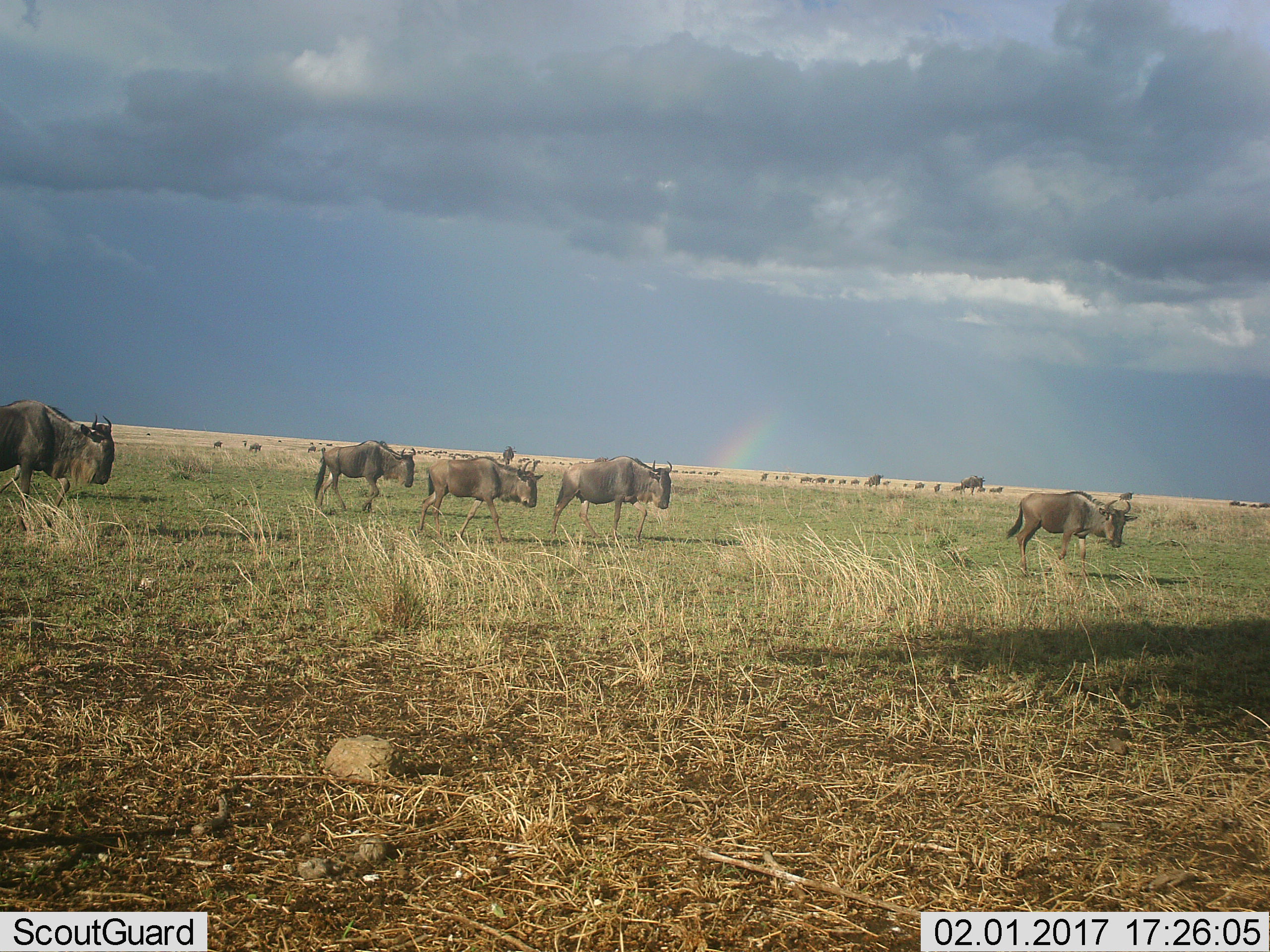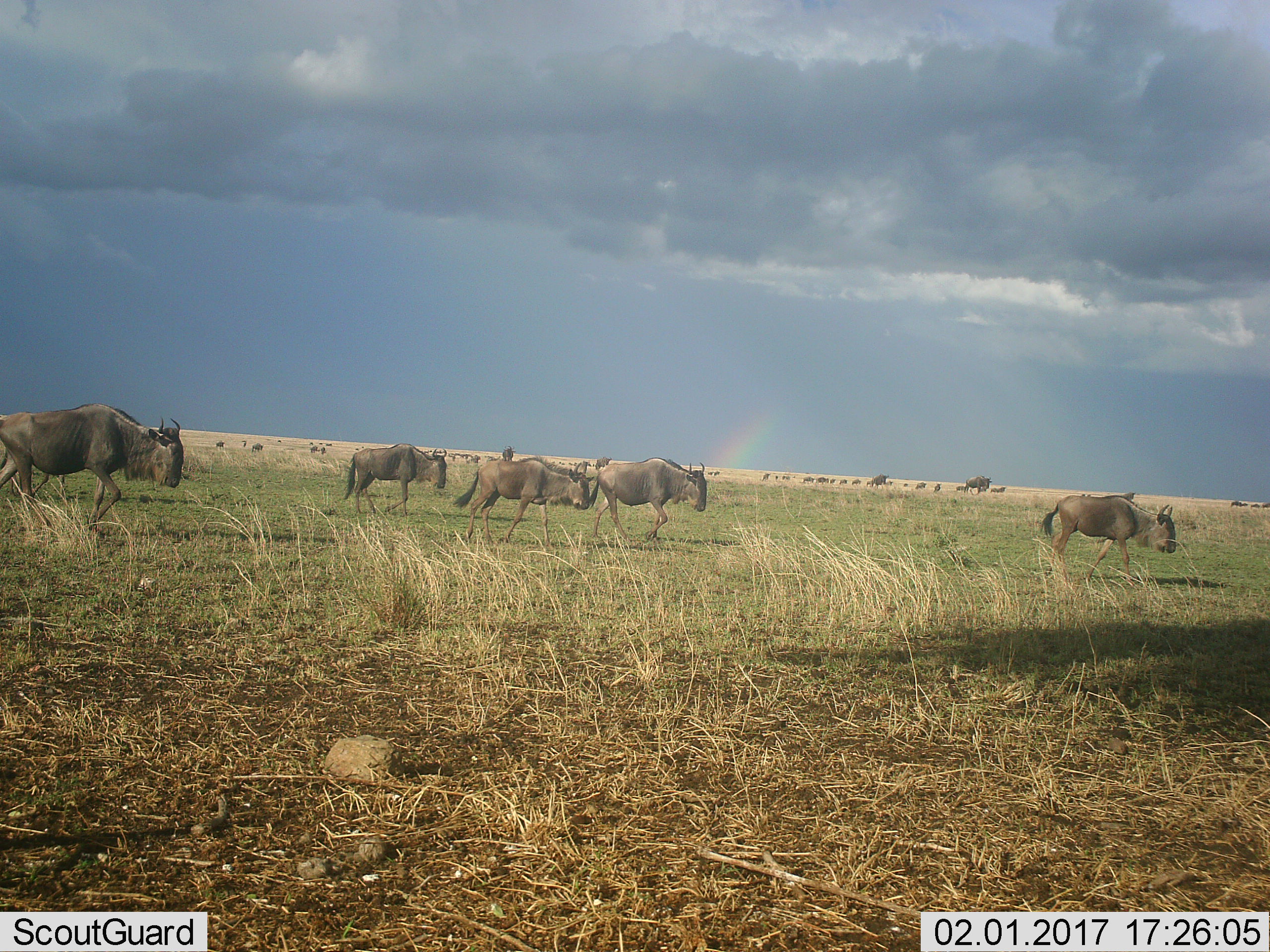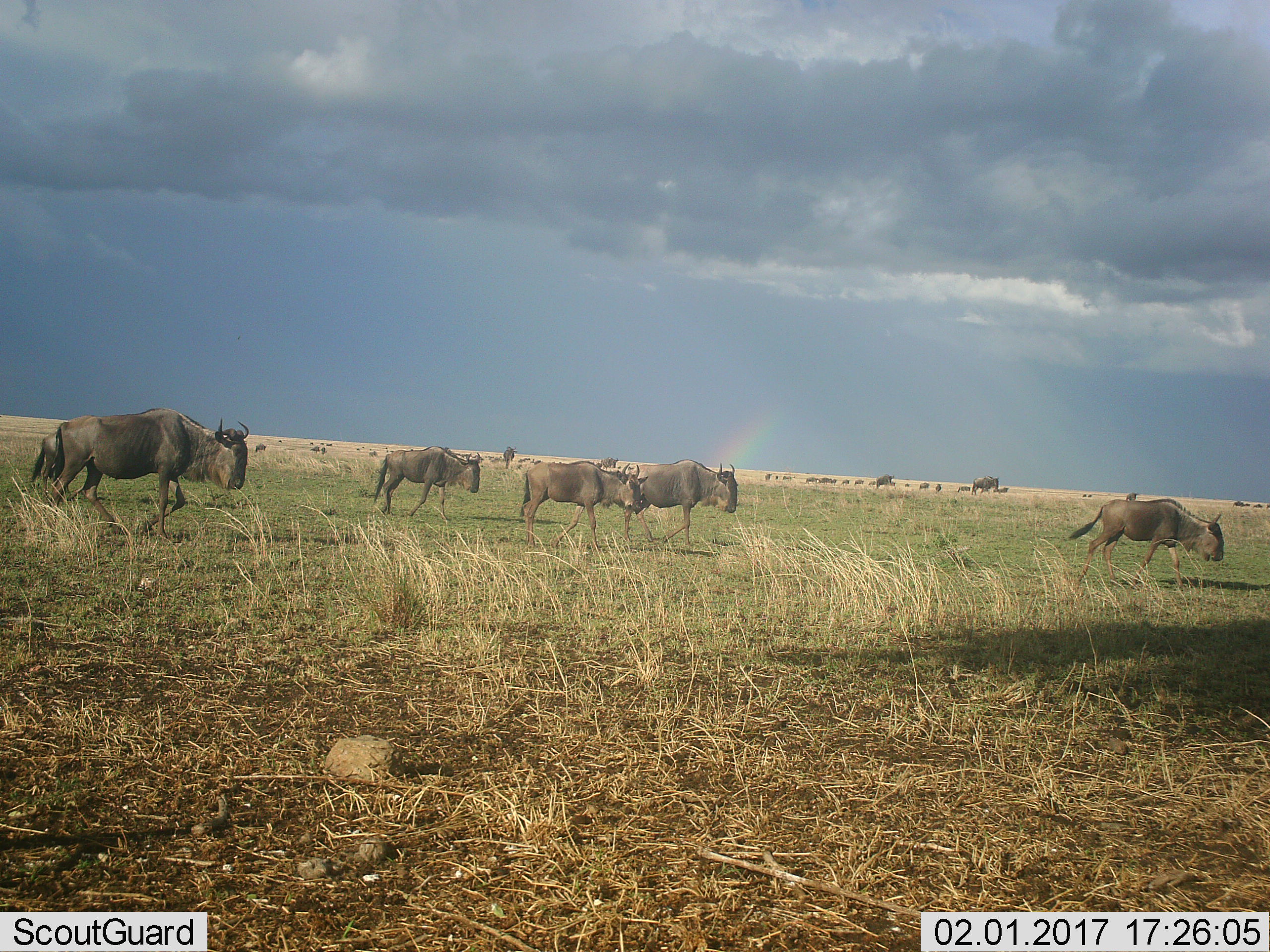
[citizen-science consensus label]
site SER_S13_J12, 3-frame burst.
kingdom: Animalia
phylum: Chordata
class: Mammalia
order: Artiodactyla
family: Bovidae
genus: Connochaetes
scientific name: Connochaetes taurinus taurinus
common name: blue wildebeest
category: wildebeestblue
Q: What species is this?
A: Wildebeestblue (blue wildebeest) (Connochaetes taurinus taurinus).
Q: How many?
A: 5.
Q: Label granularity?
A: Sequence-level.